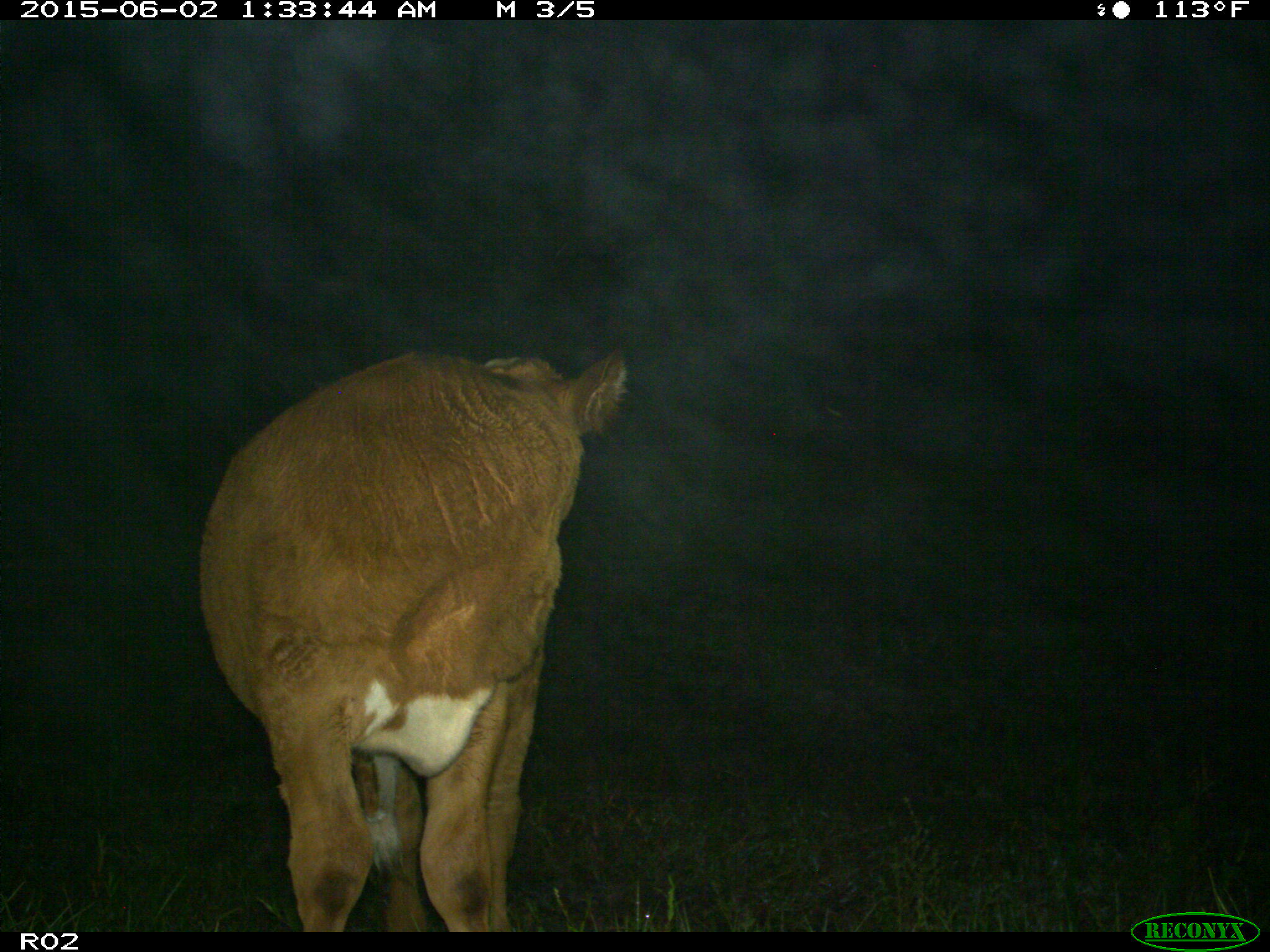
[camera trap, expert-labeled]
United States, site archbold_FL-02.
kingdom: Animalia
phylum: Chordata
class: Mammalia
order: Artiodactyla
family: Bovidae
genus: Bos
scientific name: Bos taurus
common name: domestic cow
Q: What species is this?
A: Bos taurus (domestic cow).